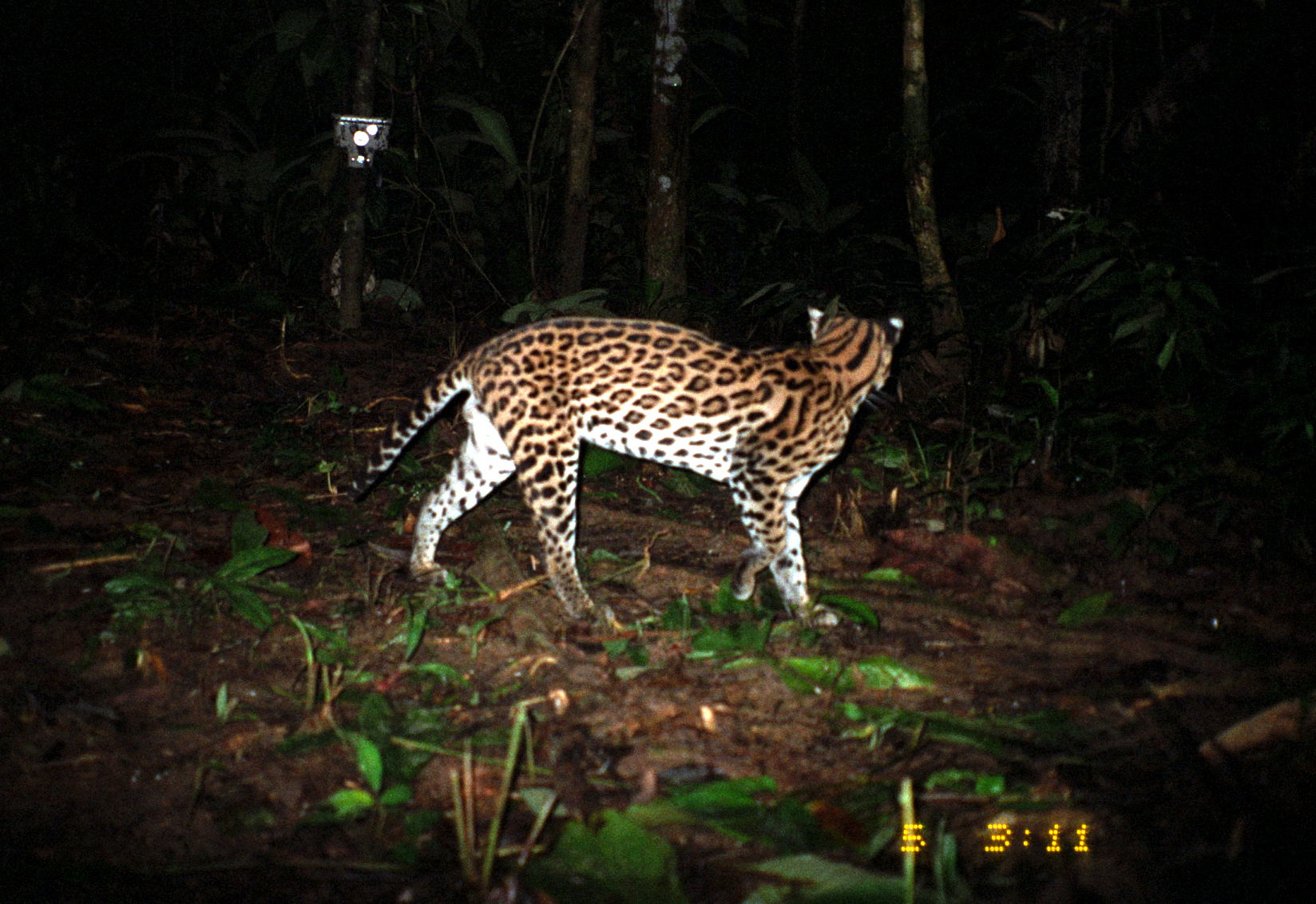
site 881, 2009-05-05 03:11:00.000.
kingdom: Animalia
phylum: Chordata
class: Mammalia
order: Carnivora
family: Felidae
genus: Leopardus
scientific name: Leopardus pardalis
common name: ocelot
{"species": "Leopardus pardalis (ocelot)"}